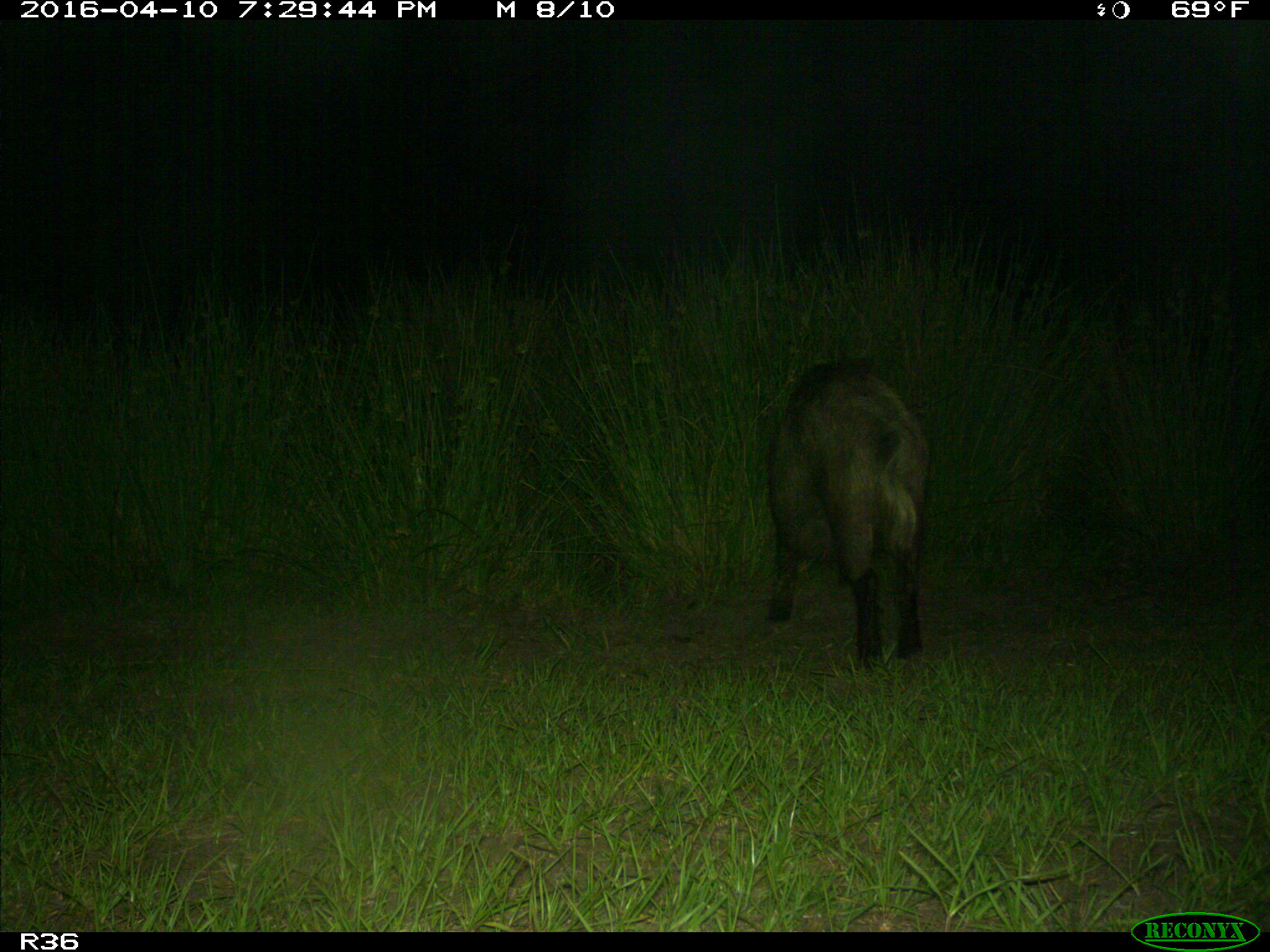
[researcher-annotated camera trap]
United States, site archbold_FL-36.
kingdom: Animalia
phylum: Chordata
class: Mammalia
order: Artiodactyla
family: Suidae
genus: Sus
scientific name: Sus scrofa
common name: wild boar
Sus scrofa (wild boar).